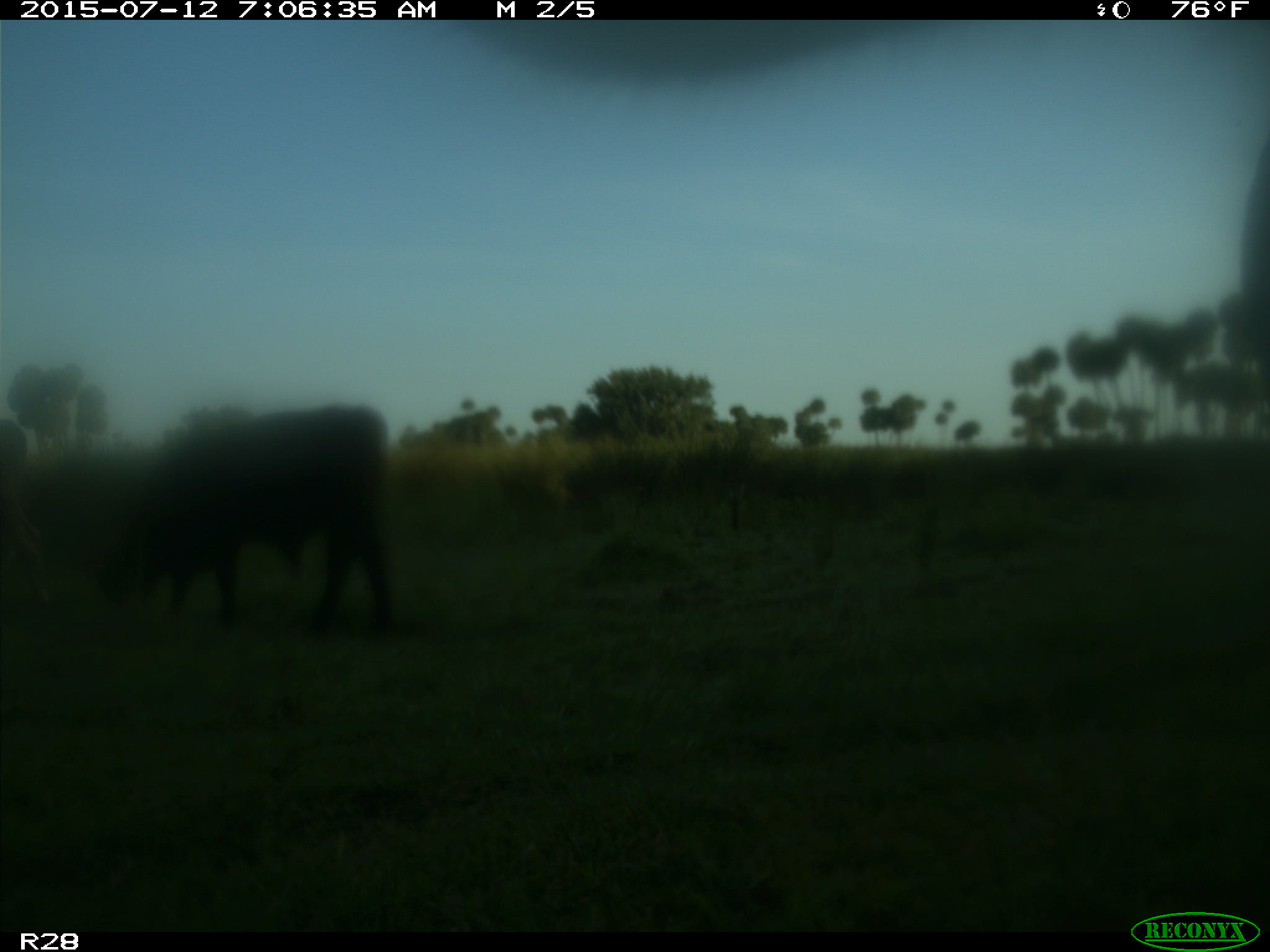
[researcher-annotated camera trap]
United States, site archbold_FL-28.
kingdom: Animalia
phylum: Chordata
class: Mammalia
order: Artiodactyla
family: Bovidae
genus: Bos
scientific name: Bos taurus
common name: domestic cow